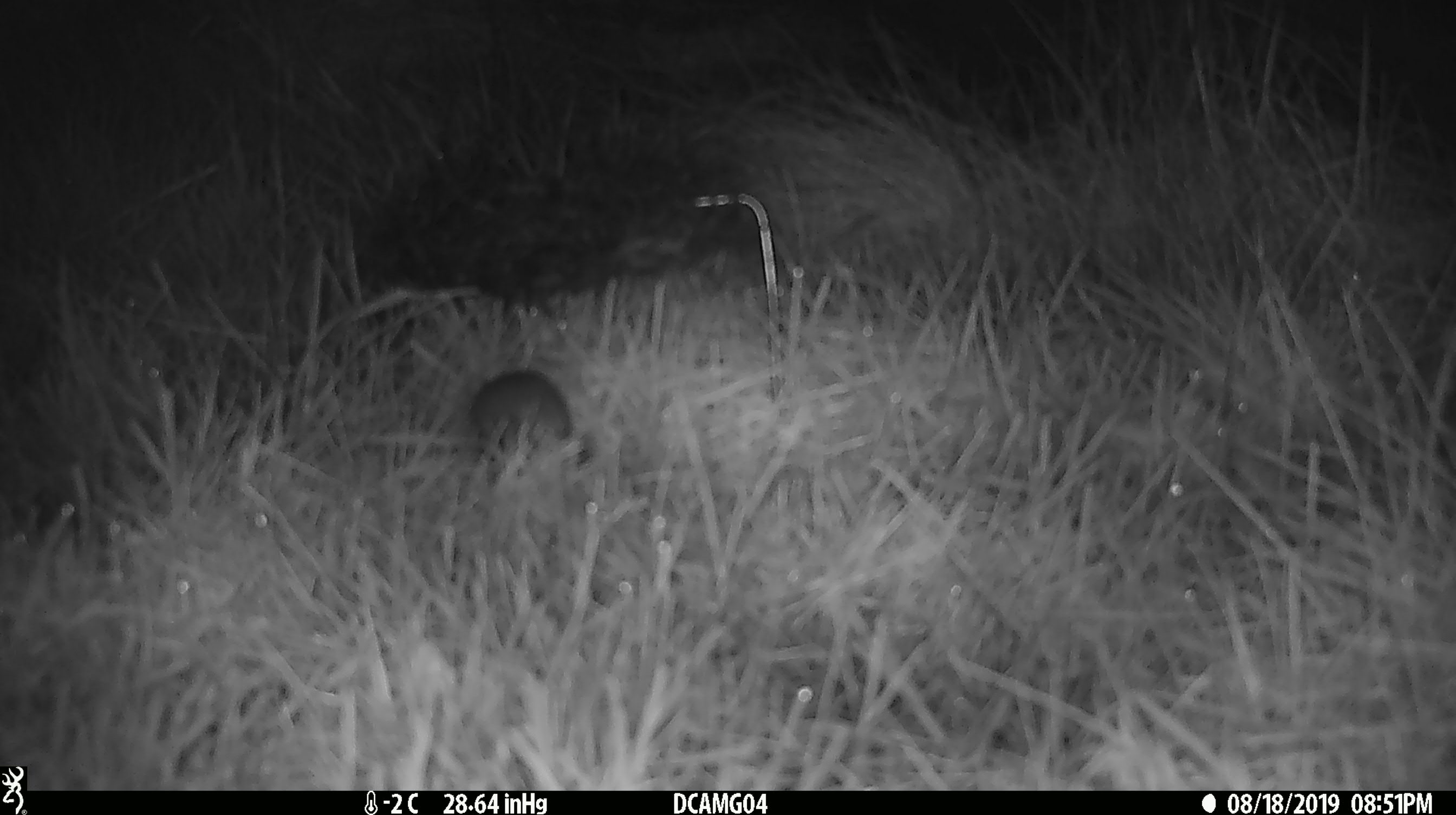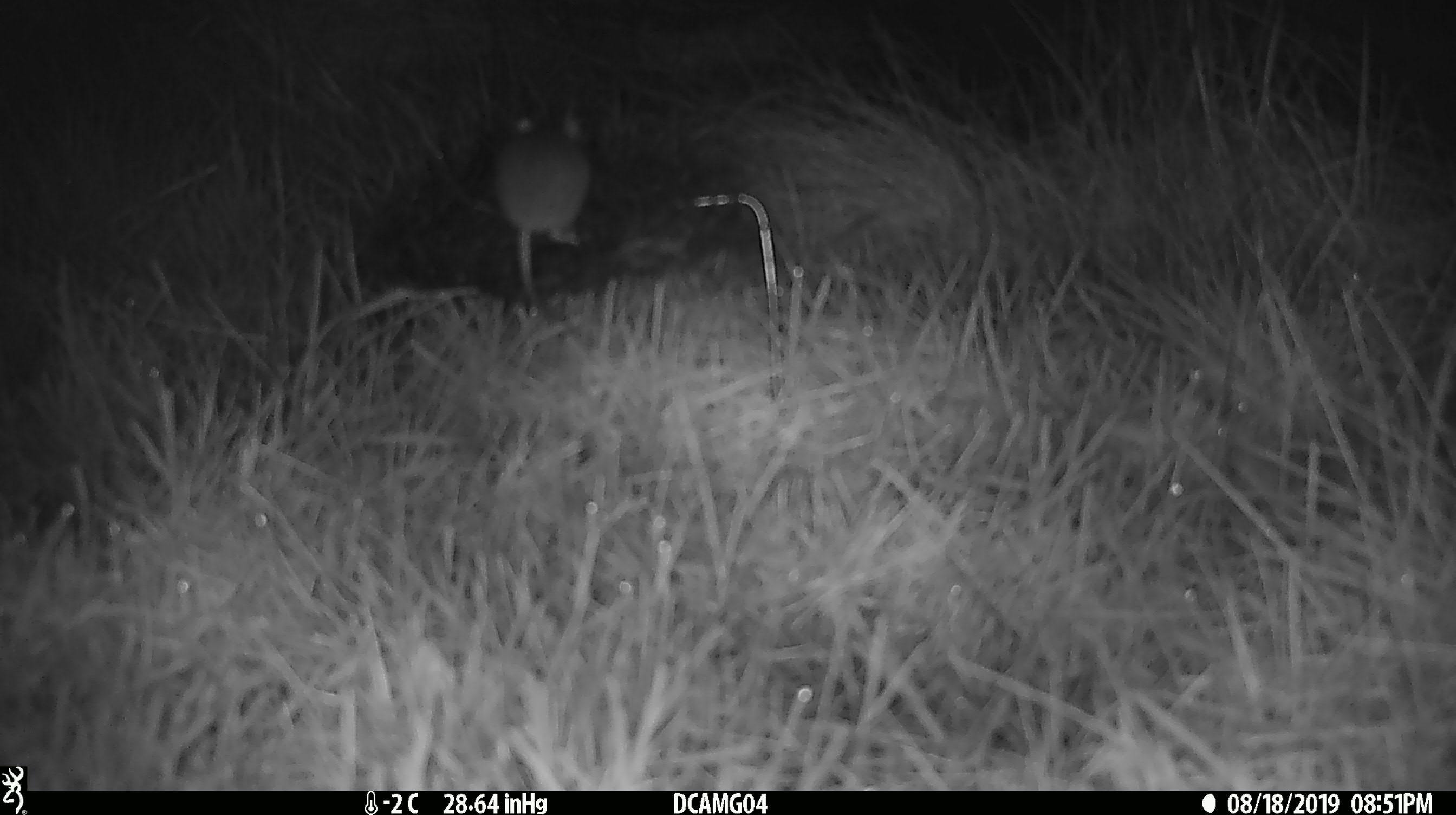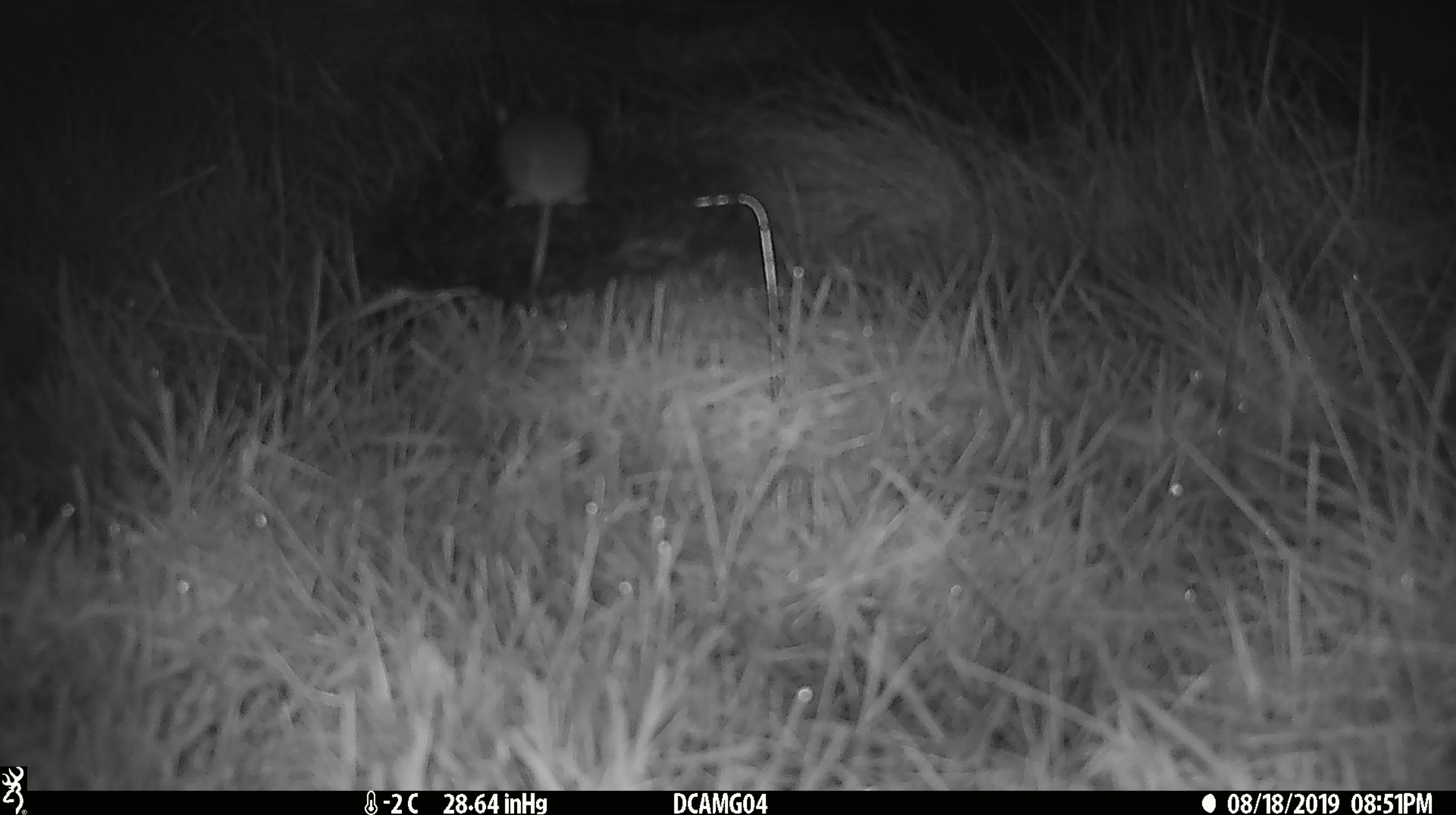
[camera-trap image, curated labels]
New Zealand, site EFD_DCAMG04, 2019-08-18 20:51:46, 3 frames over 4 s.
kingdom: Animalia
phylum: Chordata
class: Mammalia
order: Rodentia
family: Muridae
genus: Mus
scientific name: Mus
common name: mouse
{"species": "mouse (Mus)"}